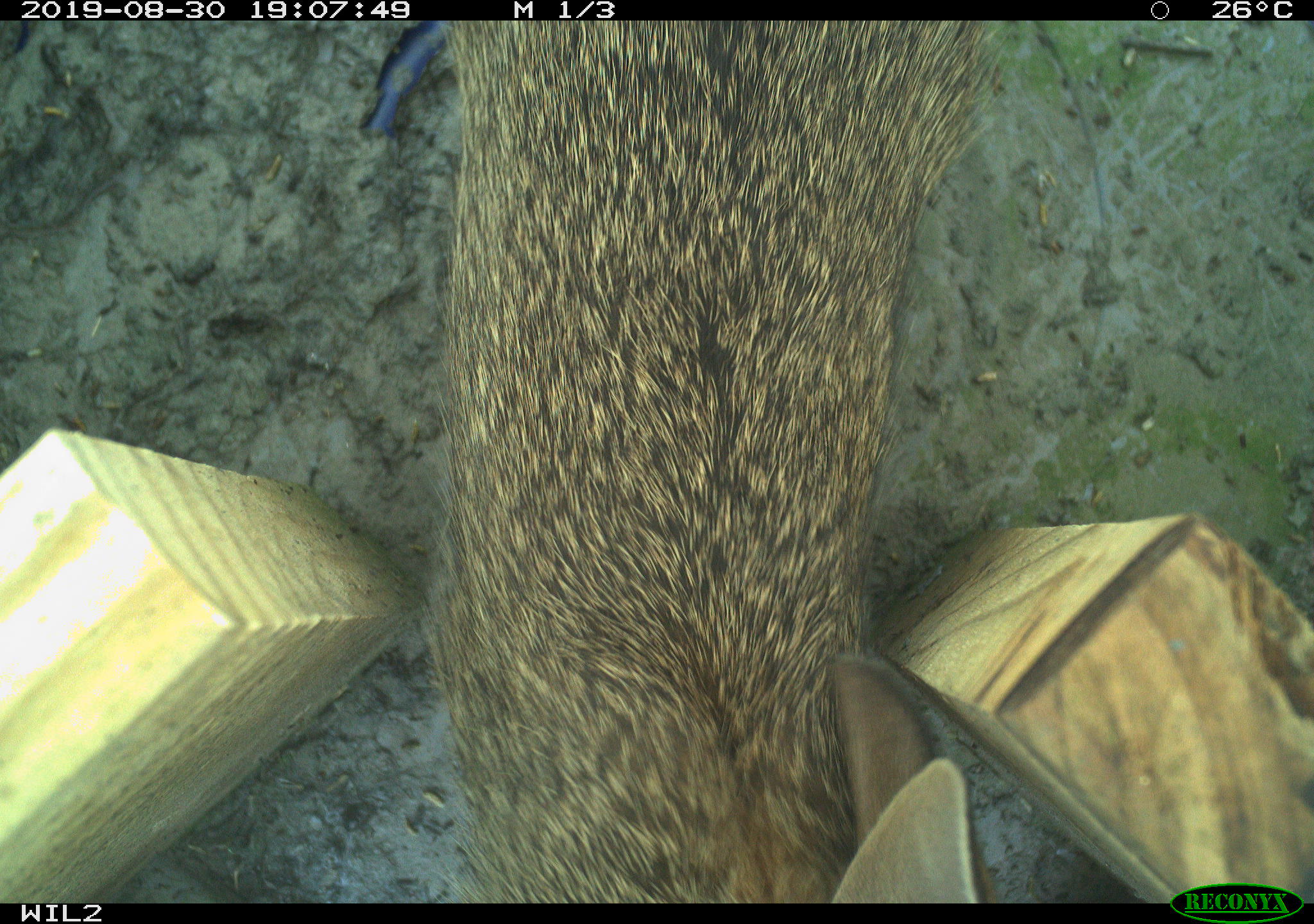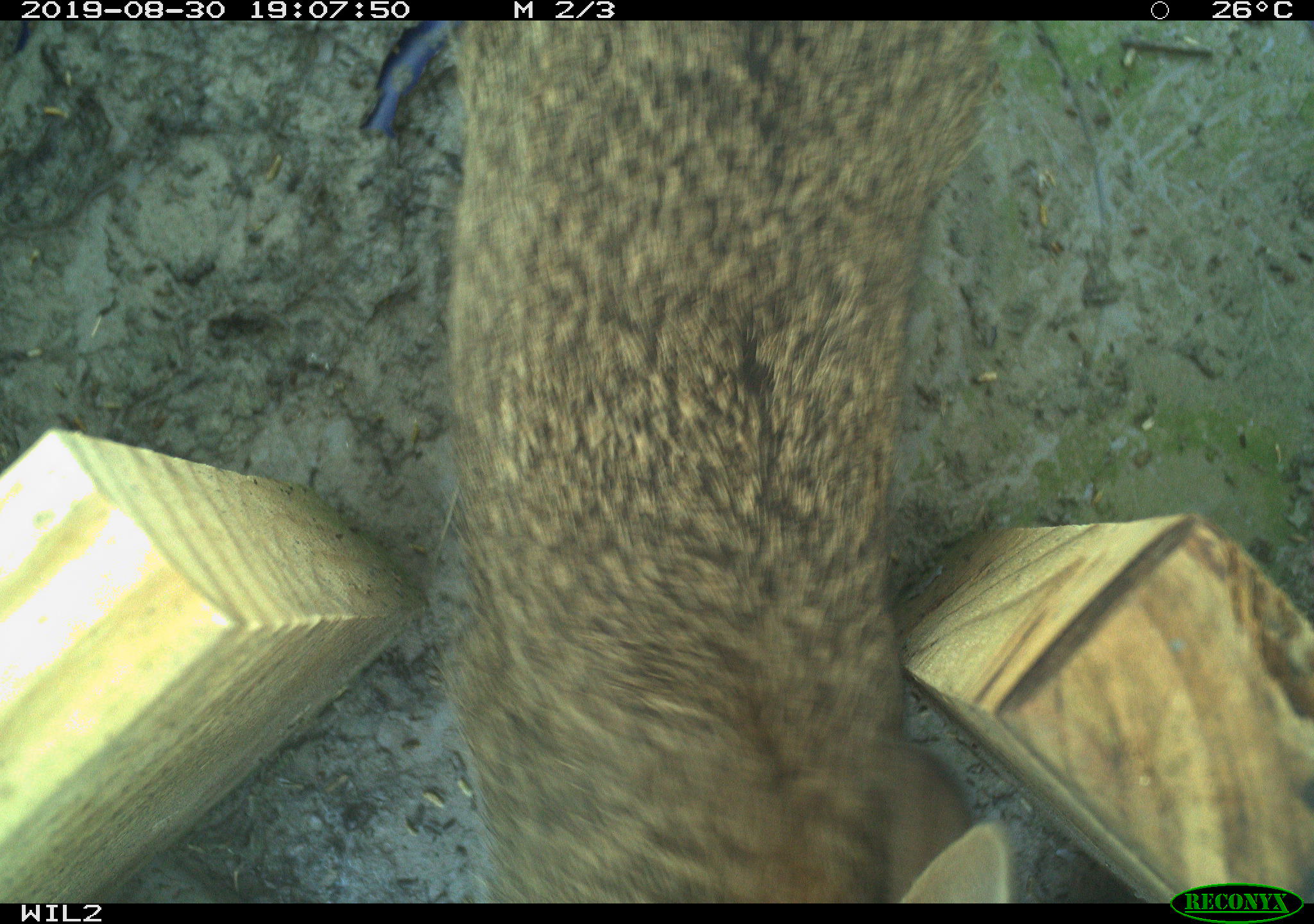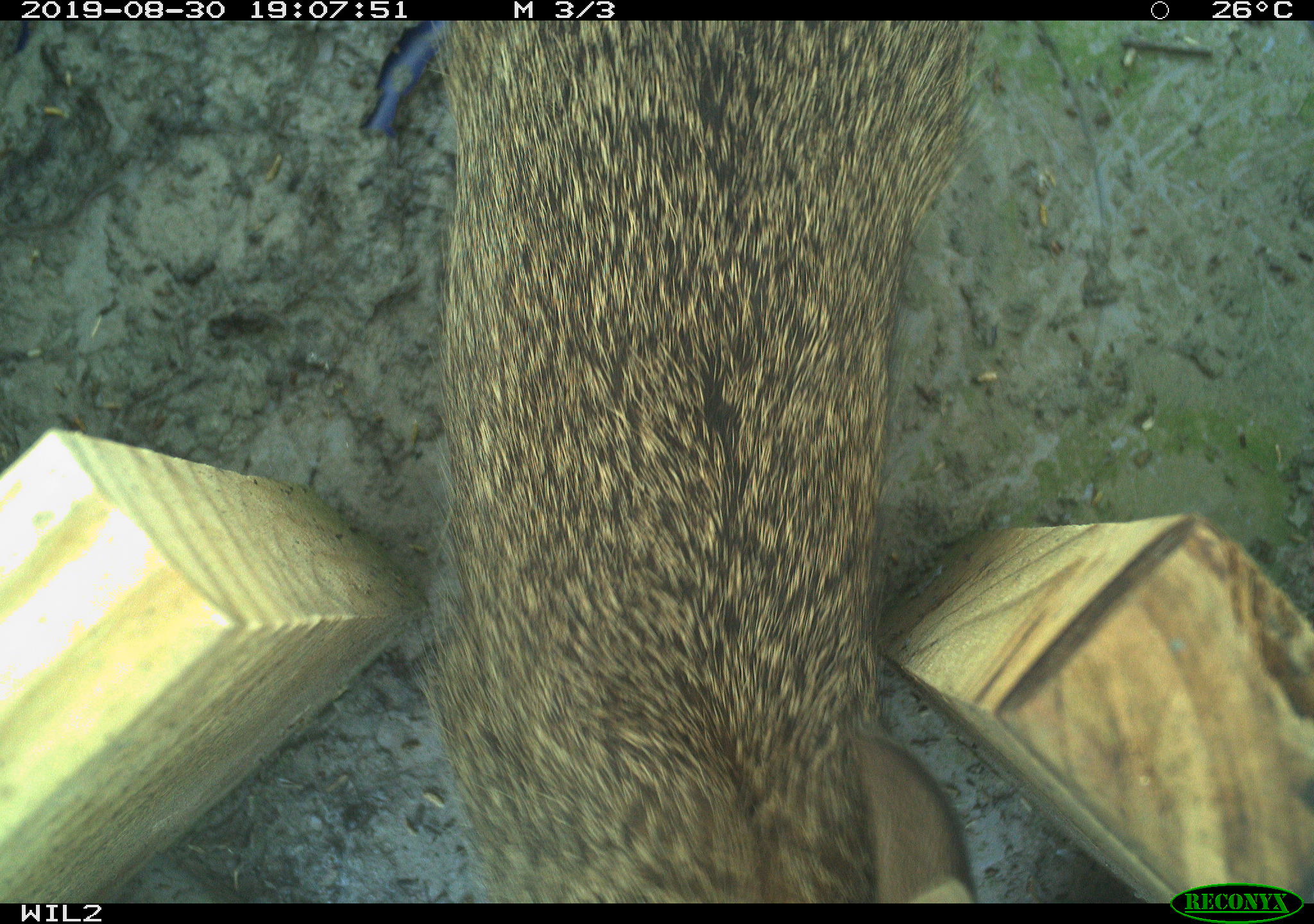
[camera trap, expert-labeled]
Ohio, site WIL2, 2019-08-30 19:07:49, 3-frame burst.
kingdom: Animalia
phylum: Chordata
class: Mammalia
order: Lagomorpha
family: Leporidae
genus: Sylvilagus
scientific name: Sylvilagus floridanus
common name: eastern cottontail